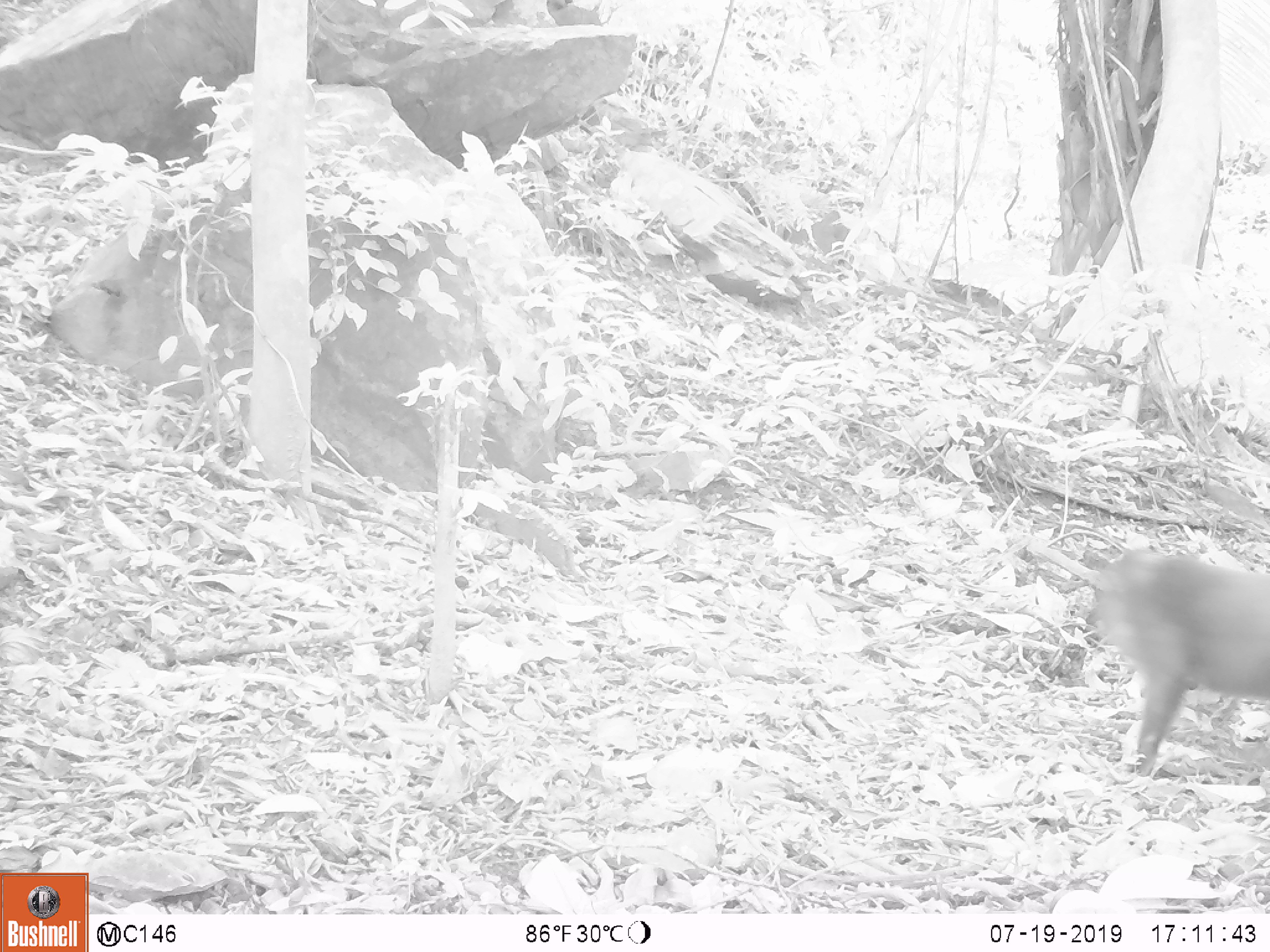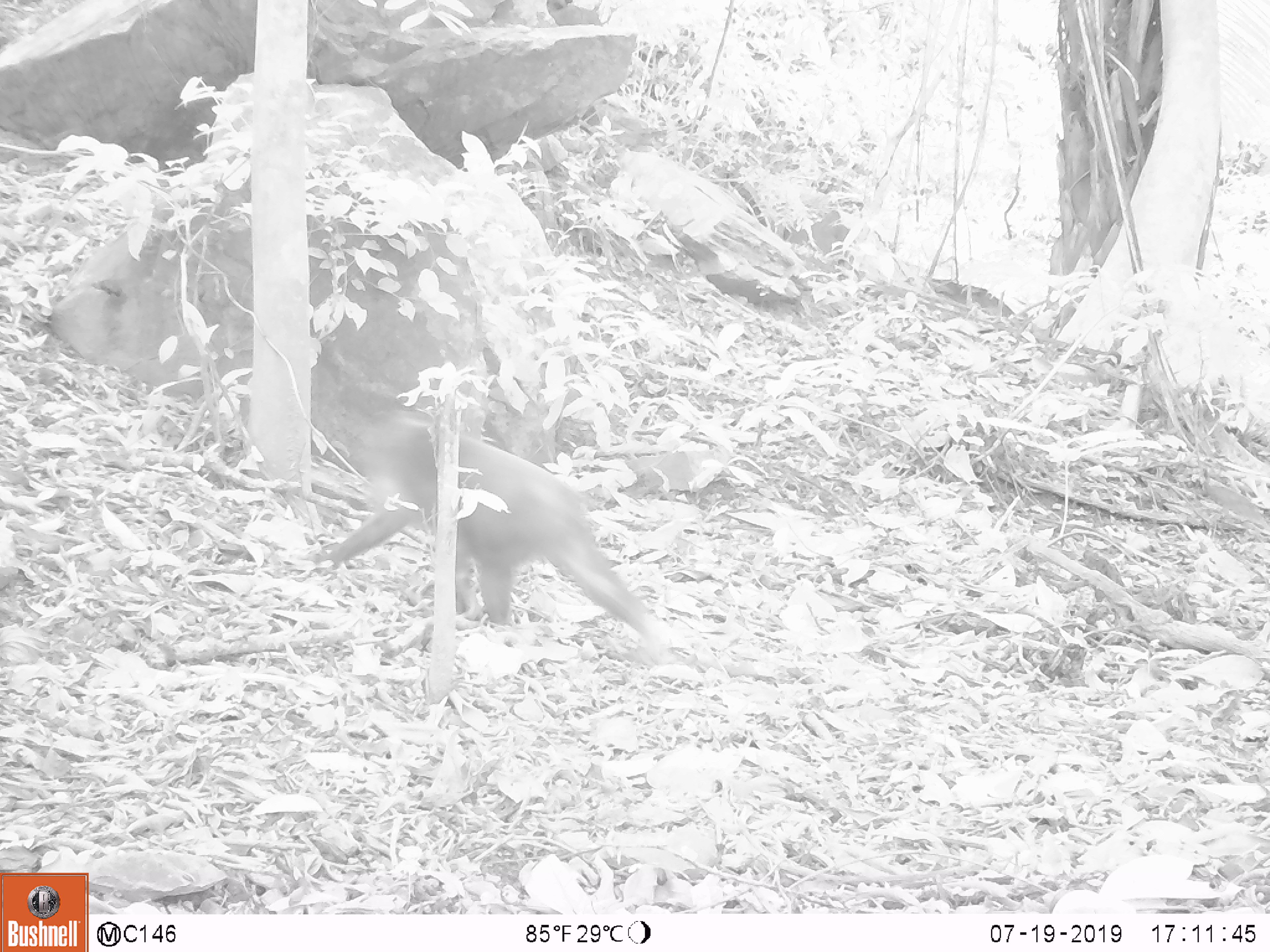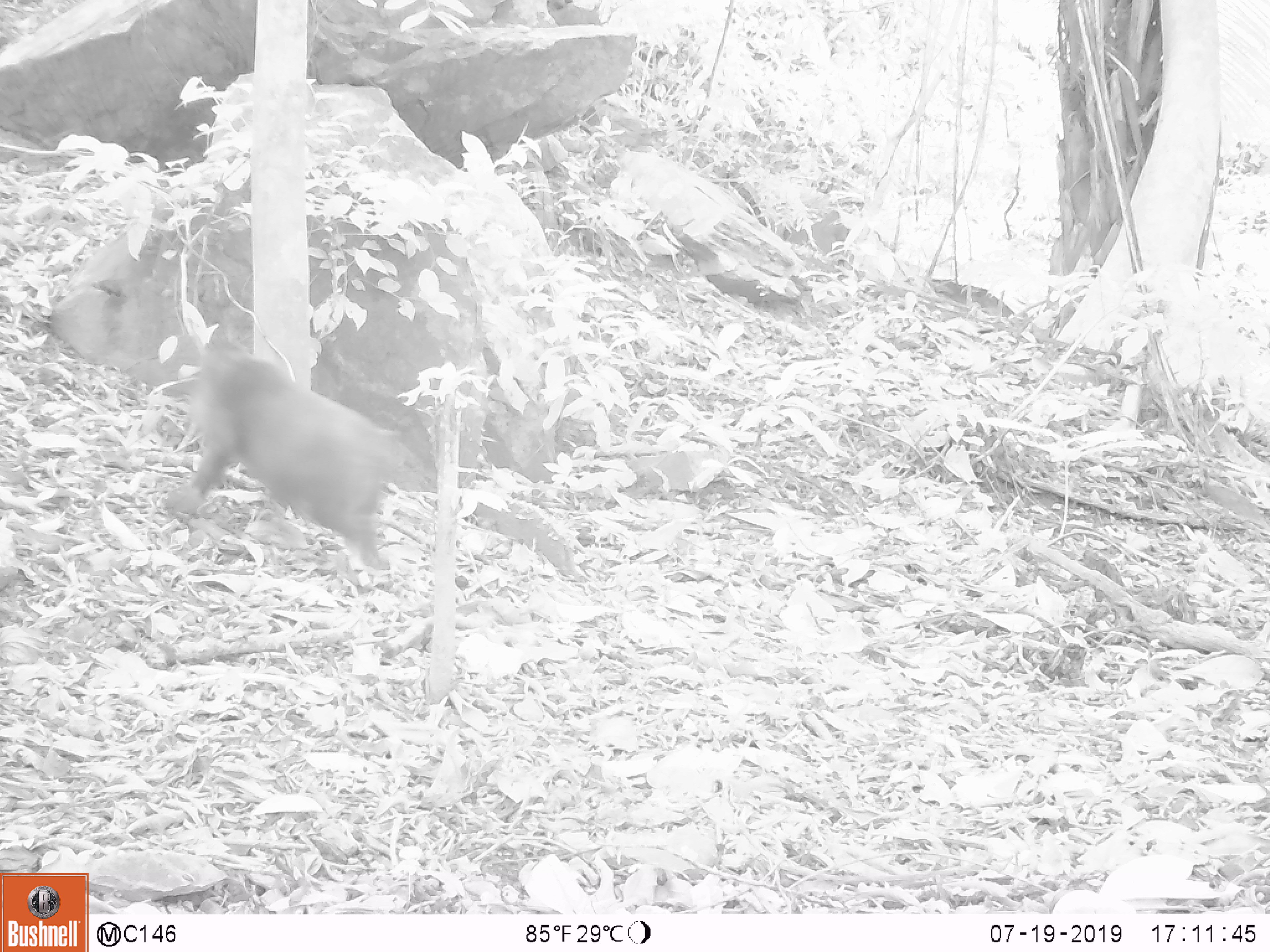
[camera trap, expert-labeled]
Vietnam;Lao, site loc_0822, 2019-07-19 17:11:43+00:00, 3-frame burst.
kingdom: Animalia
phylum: Chordata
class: Mammalia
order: Primates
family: Cercopithecidae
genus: Macaca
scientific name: Macaca arctoides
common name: stump-tailed macaque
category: stump tailed macaque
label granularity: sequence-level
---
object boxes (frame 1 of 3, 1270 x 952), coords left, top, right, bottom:
stump tailed macaque: 1082, 539, 1270, 782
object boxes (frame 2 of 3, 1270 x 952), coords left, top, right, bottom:
stump tailed macaque: 298, 406, 678, 667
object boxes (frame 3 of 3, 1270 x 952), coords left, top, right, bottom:
stump tailed macaque: 158, 342, 586, 581